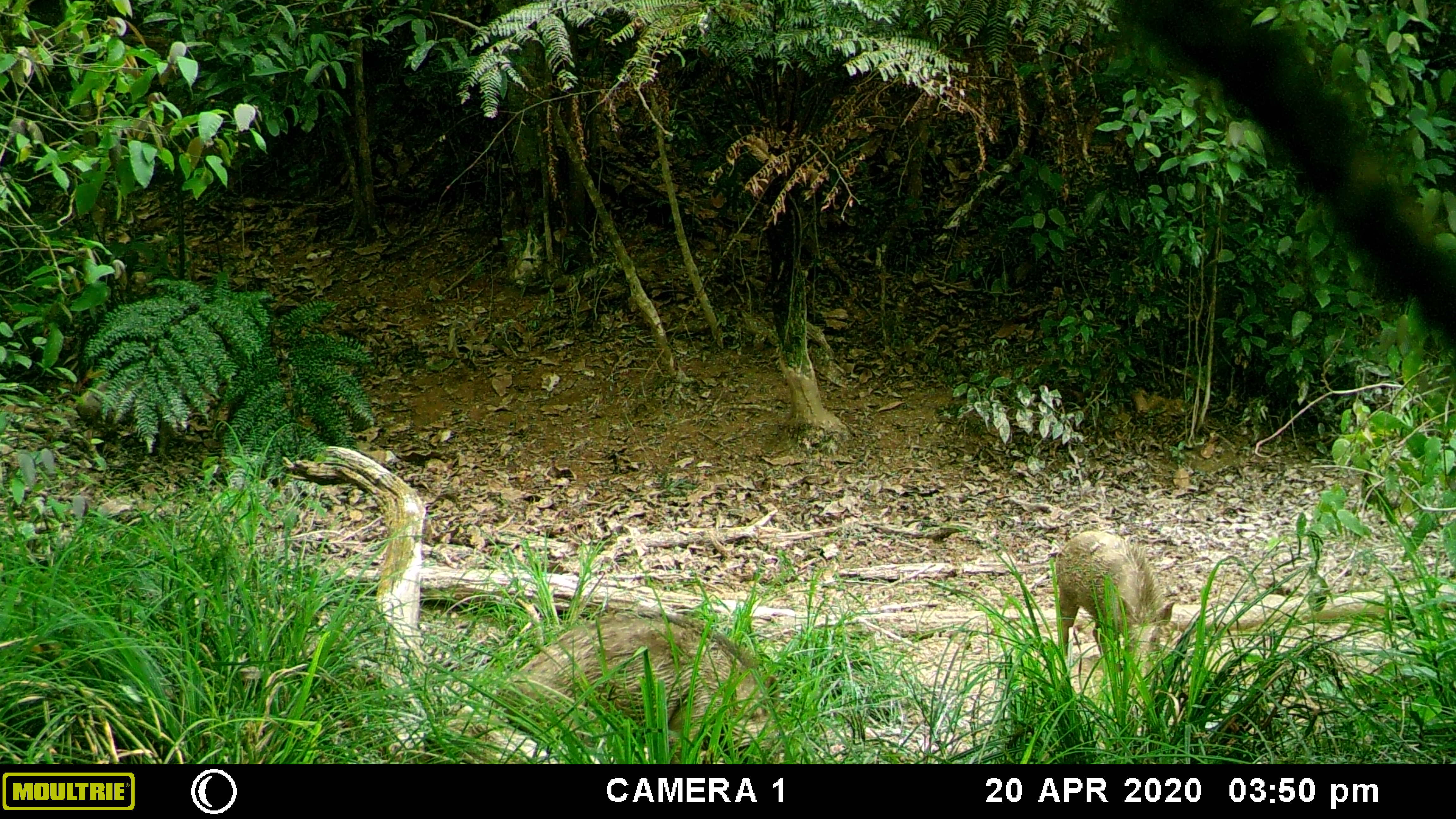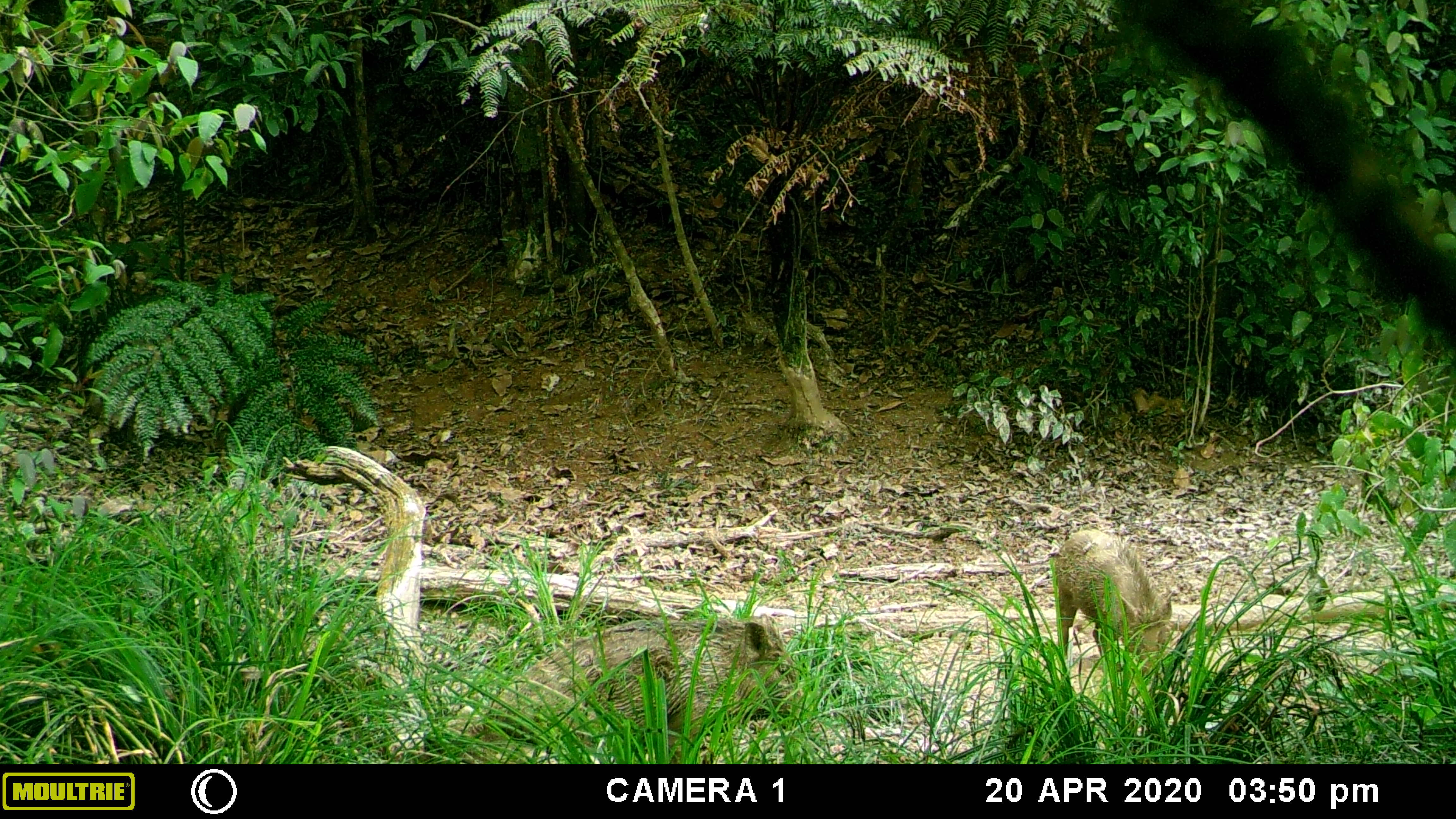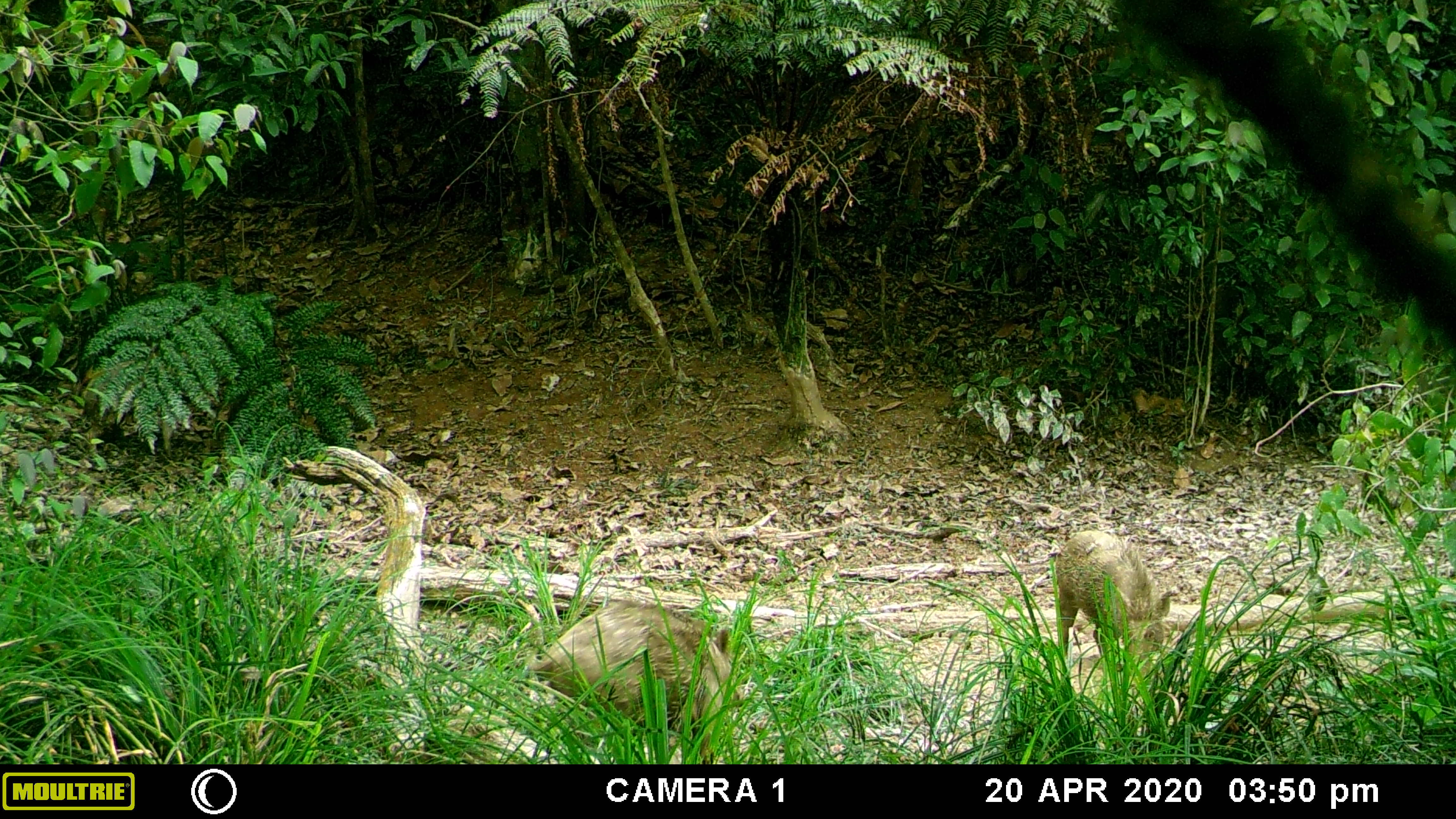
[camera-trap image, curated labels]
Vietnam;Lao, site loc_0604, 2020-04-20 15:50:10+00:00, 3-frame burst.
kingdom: Animalia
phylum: Chordata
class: Mammalia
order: Artiodactyla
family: Suidae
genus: Sus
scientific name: Sus scrofa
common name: eurasian wild pig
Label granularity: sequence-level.